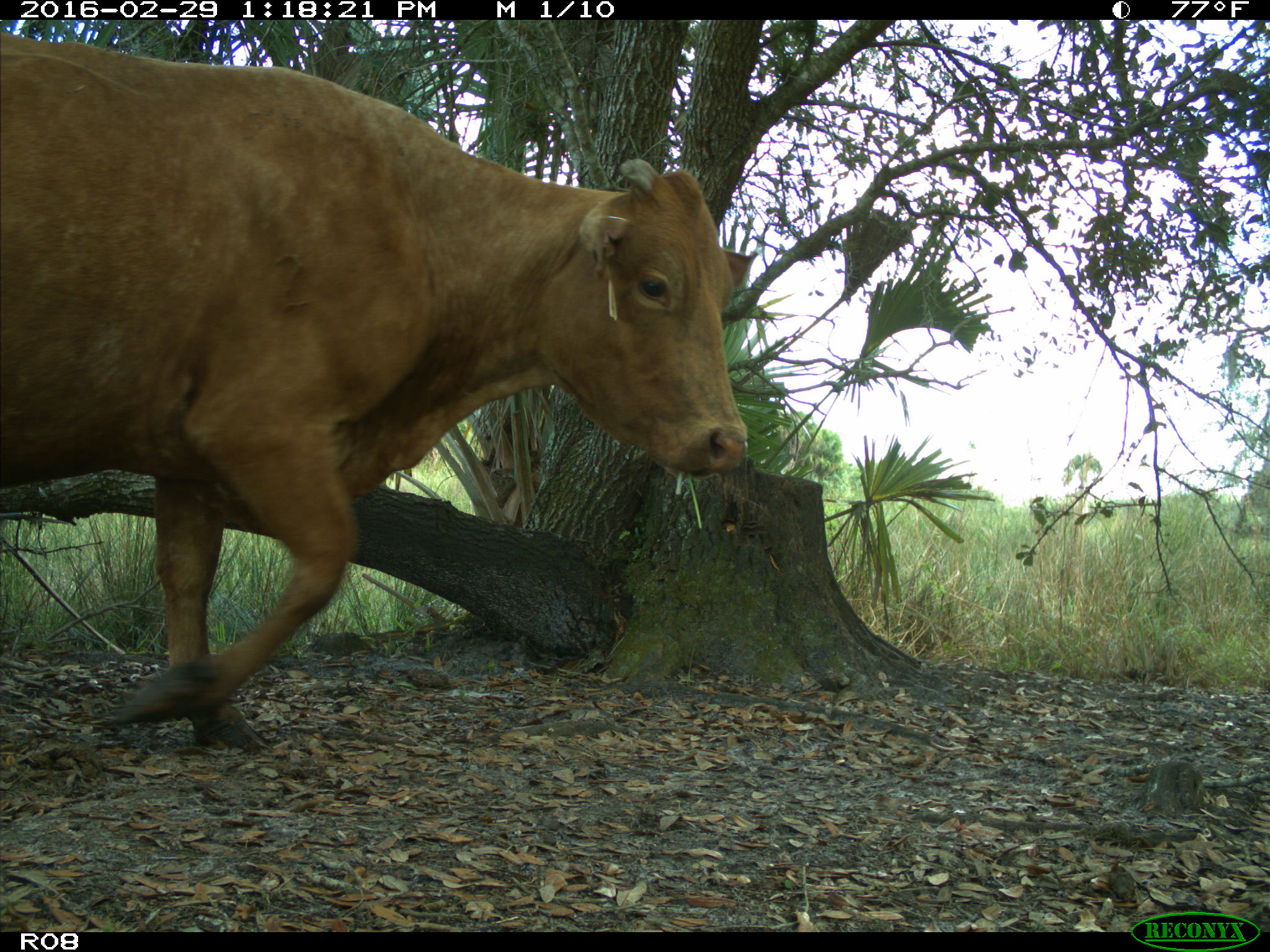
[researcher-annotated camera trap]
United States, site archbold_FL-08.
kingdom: Animalia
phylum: Chordata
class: Mammalia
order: Artiodactyla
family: Bovidae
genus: Bos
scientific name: Bos taurus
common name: domestic cow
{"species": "Bos taurus (domestic cow)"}